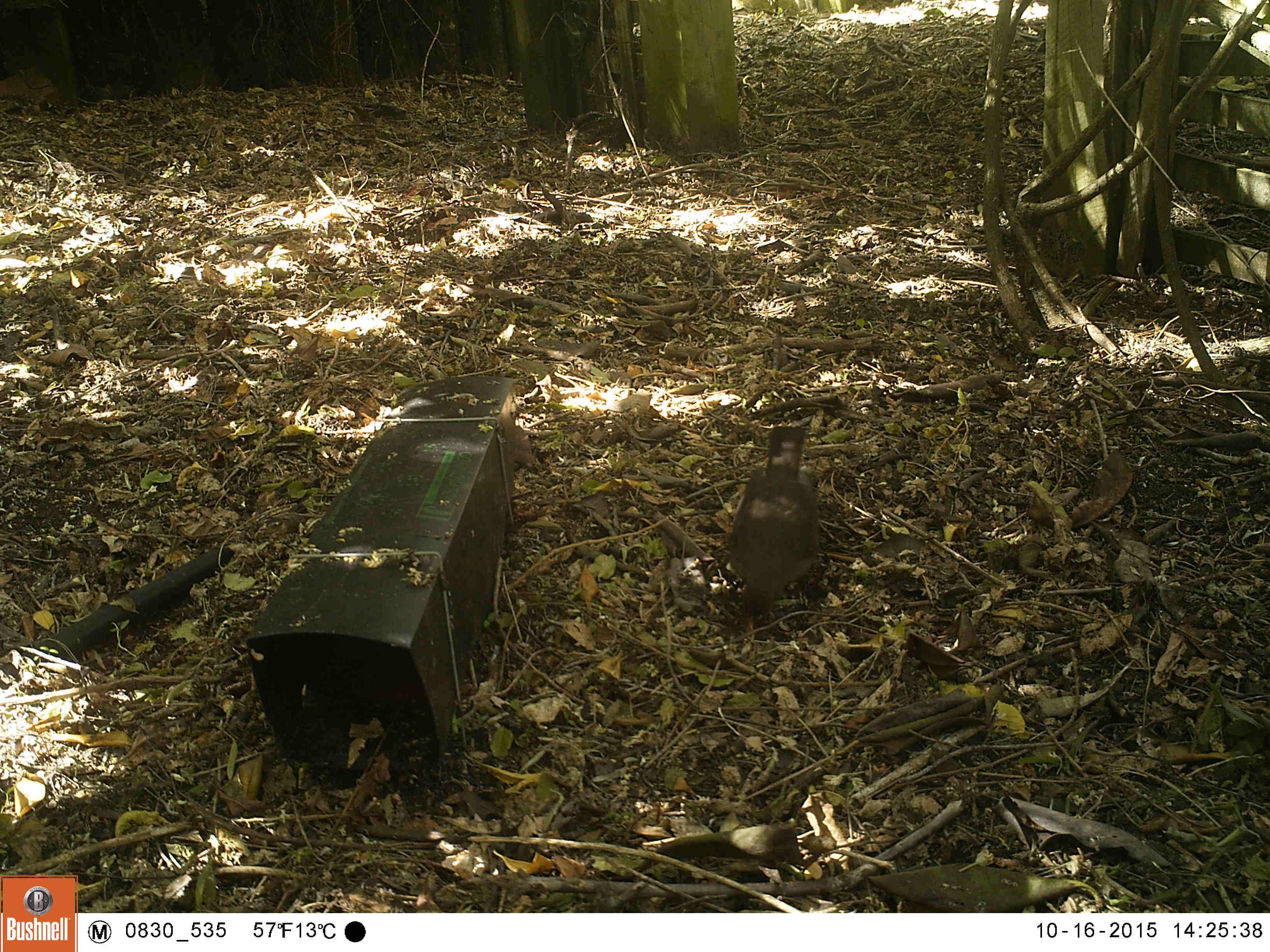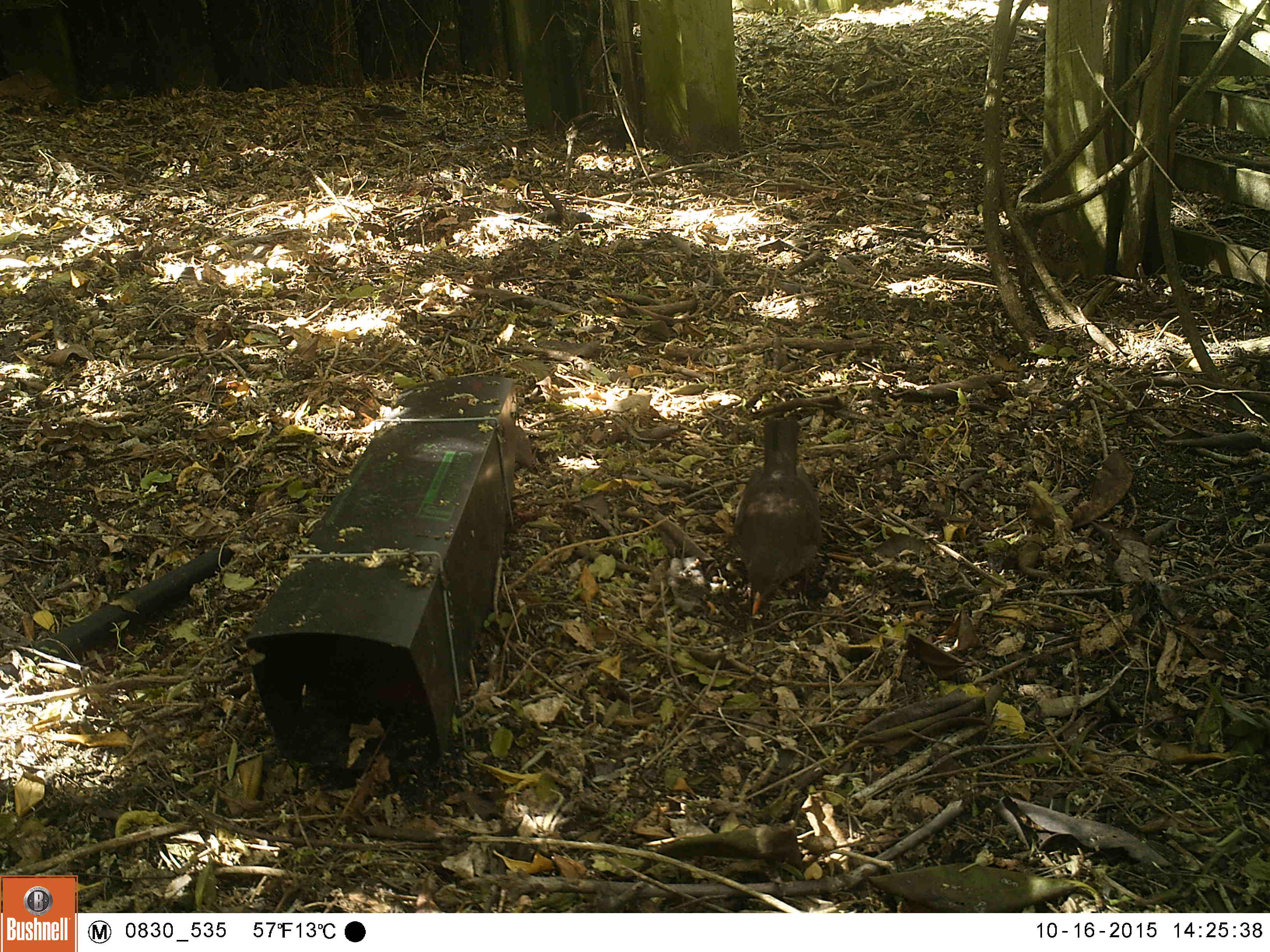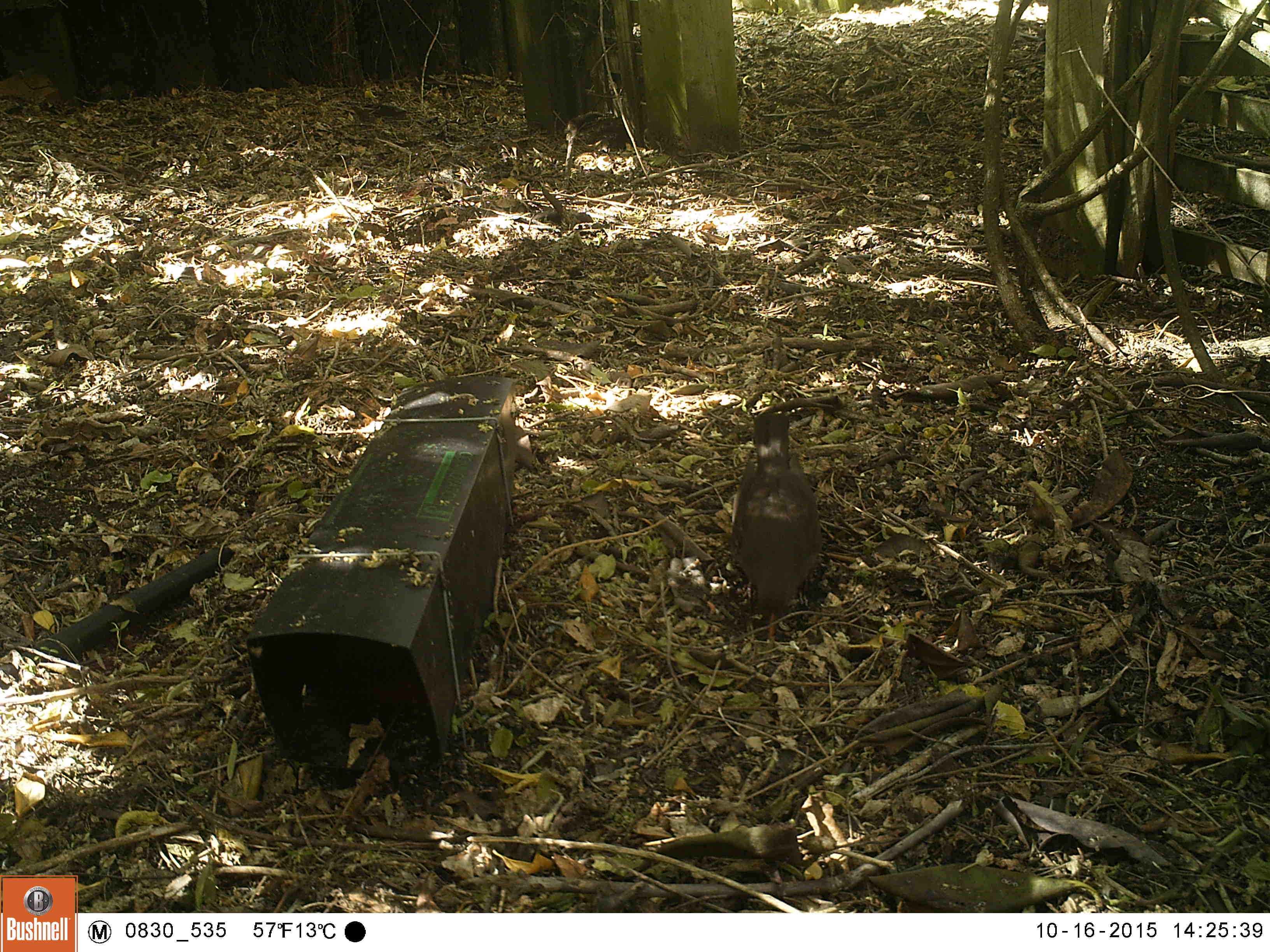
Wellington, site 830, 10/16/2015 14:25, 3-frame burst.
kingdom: Animalia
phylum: Chordata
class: Aves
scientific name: Aves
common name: bird